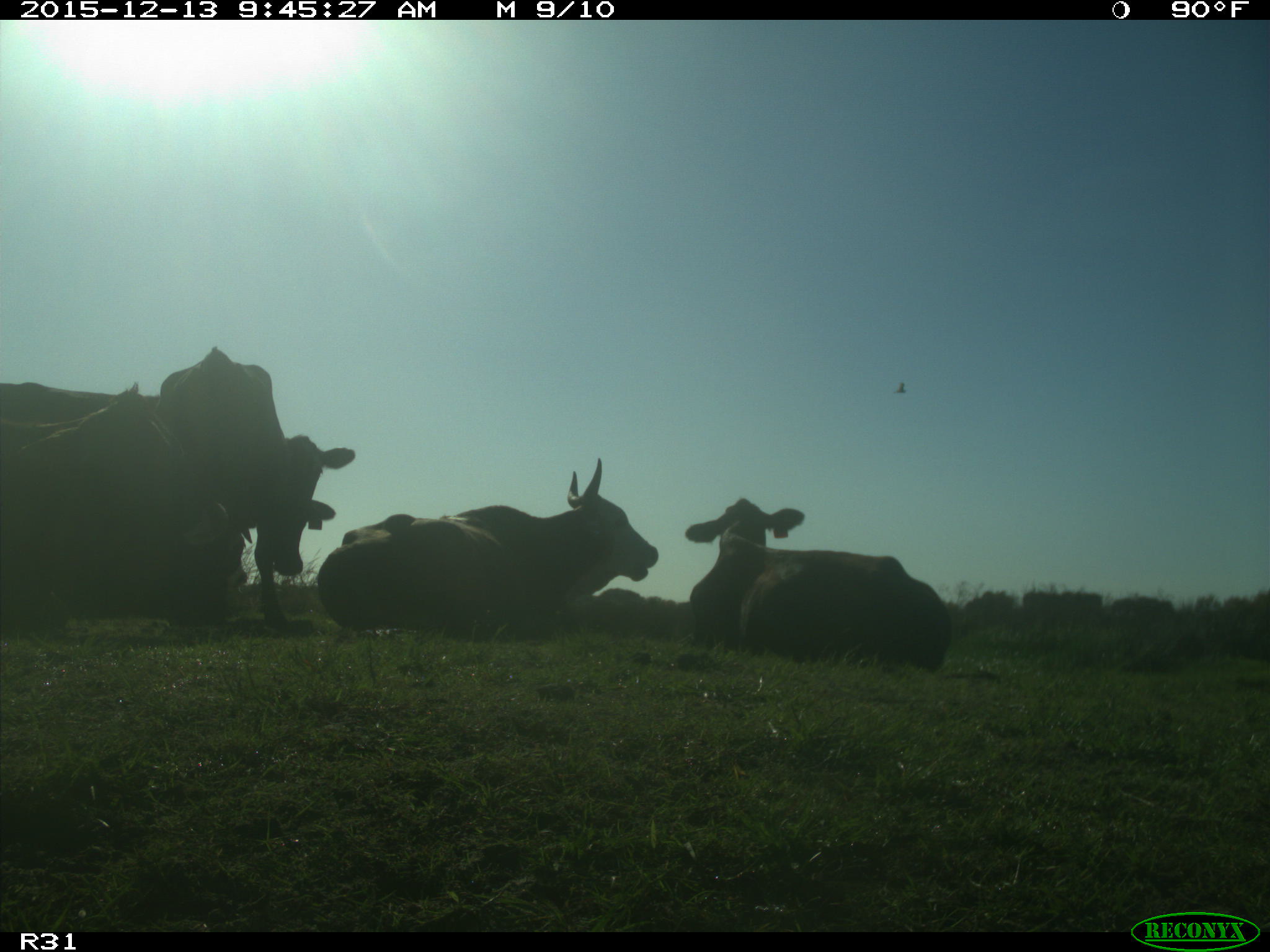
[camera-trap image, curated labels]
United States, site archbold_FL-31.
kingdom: Animalia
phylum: Chordata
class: Mammalia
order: Artiodactyla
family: Bovidae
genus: Bos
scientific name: Bos taurus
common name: domestic cow